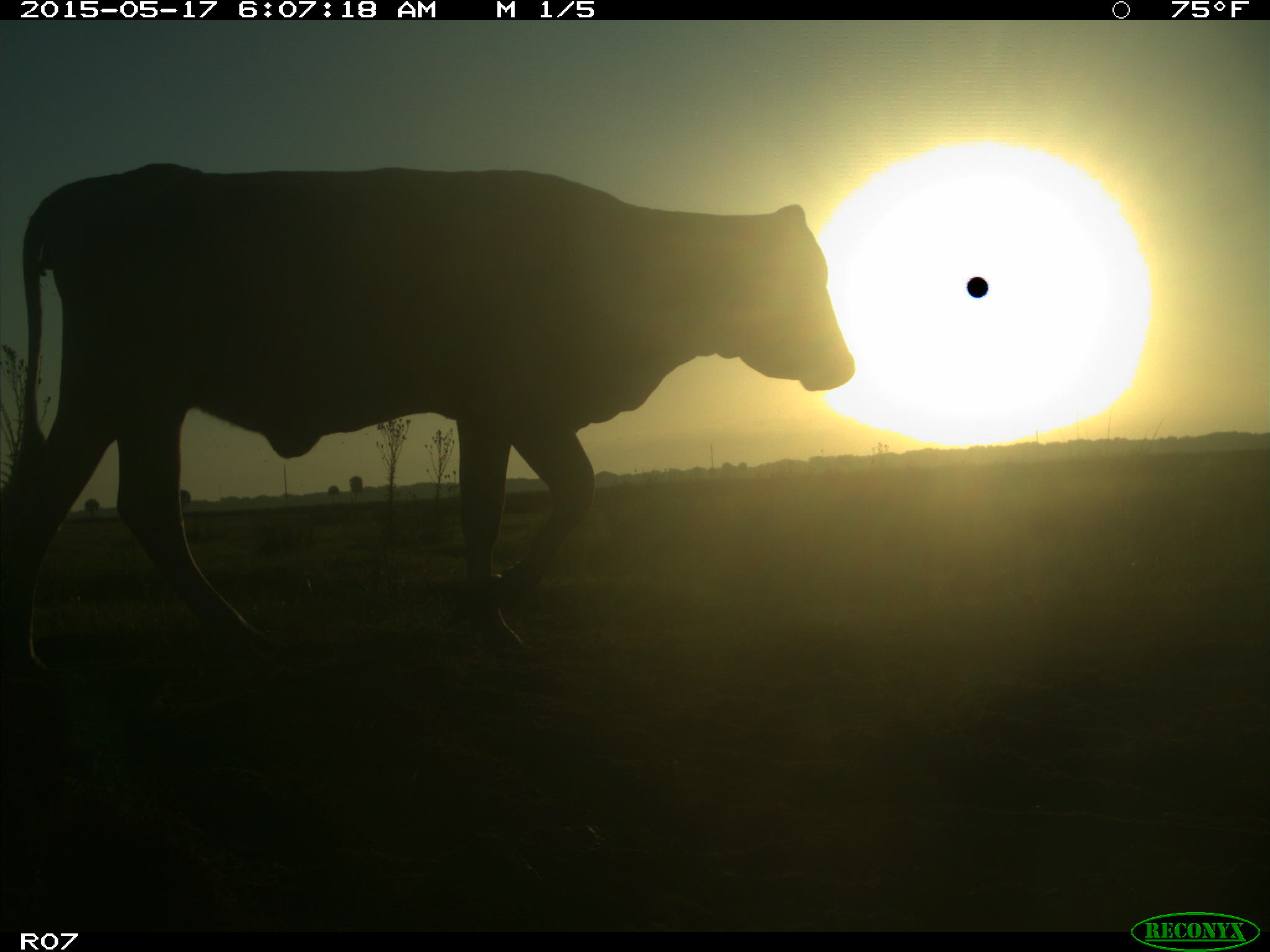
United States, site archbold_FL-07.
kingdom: Animalia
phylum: Chordata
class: Mammalia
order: Artiodactyla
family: Bovidae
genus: Bos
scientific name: Bos taurus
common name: domestic cow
Bos taurus (domestic cow).